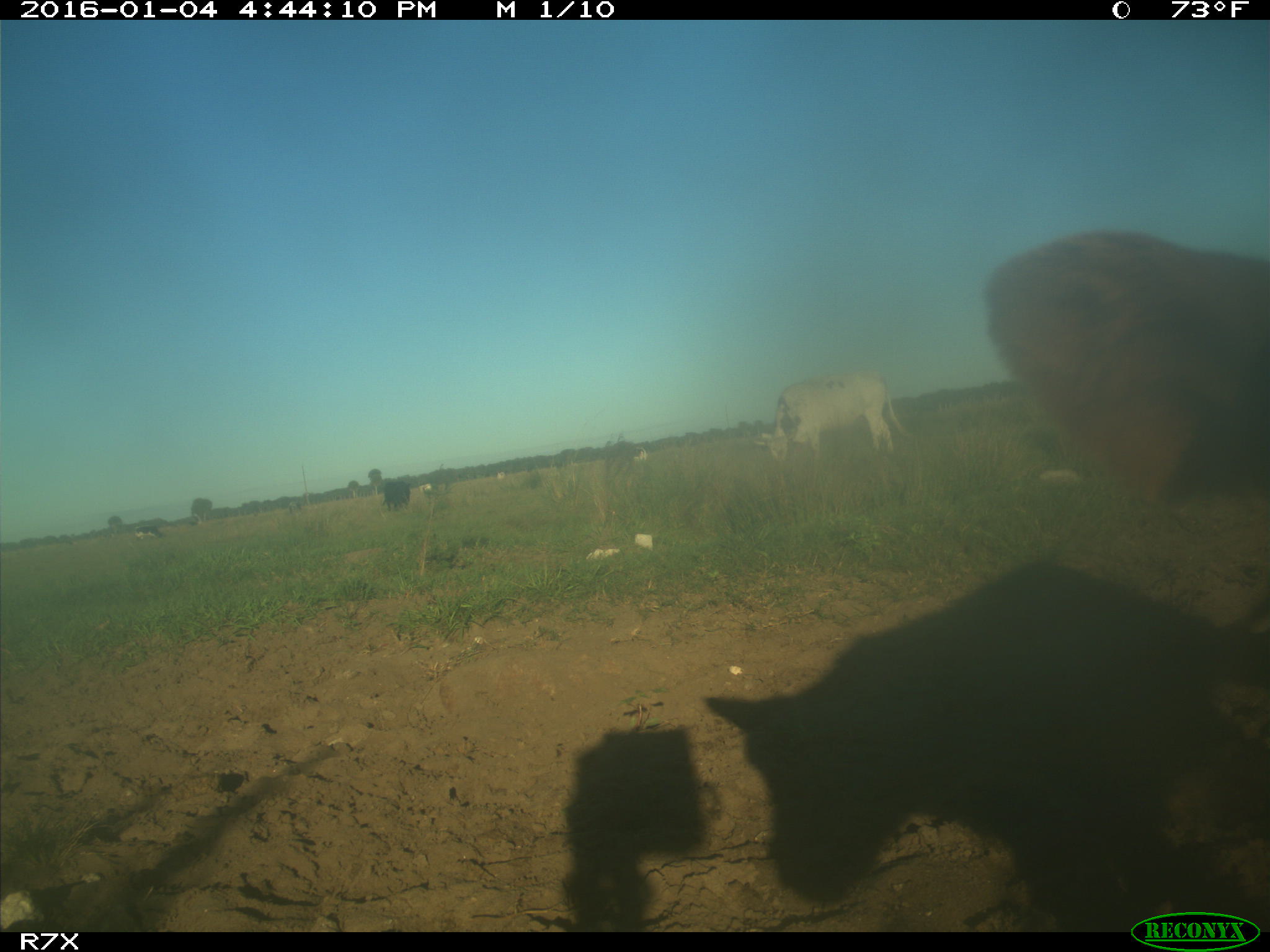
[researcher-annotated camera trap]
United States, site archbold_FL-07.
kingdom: Animalia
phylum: Chordata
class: Mammalia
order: Artiodactyla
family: Bovidae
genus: Bos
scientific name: Bos taurus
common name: domestic cow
Bos taurus (domestic cow).